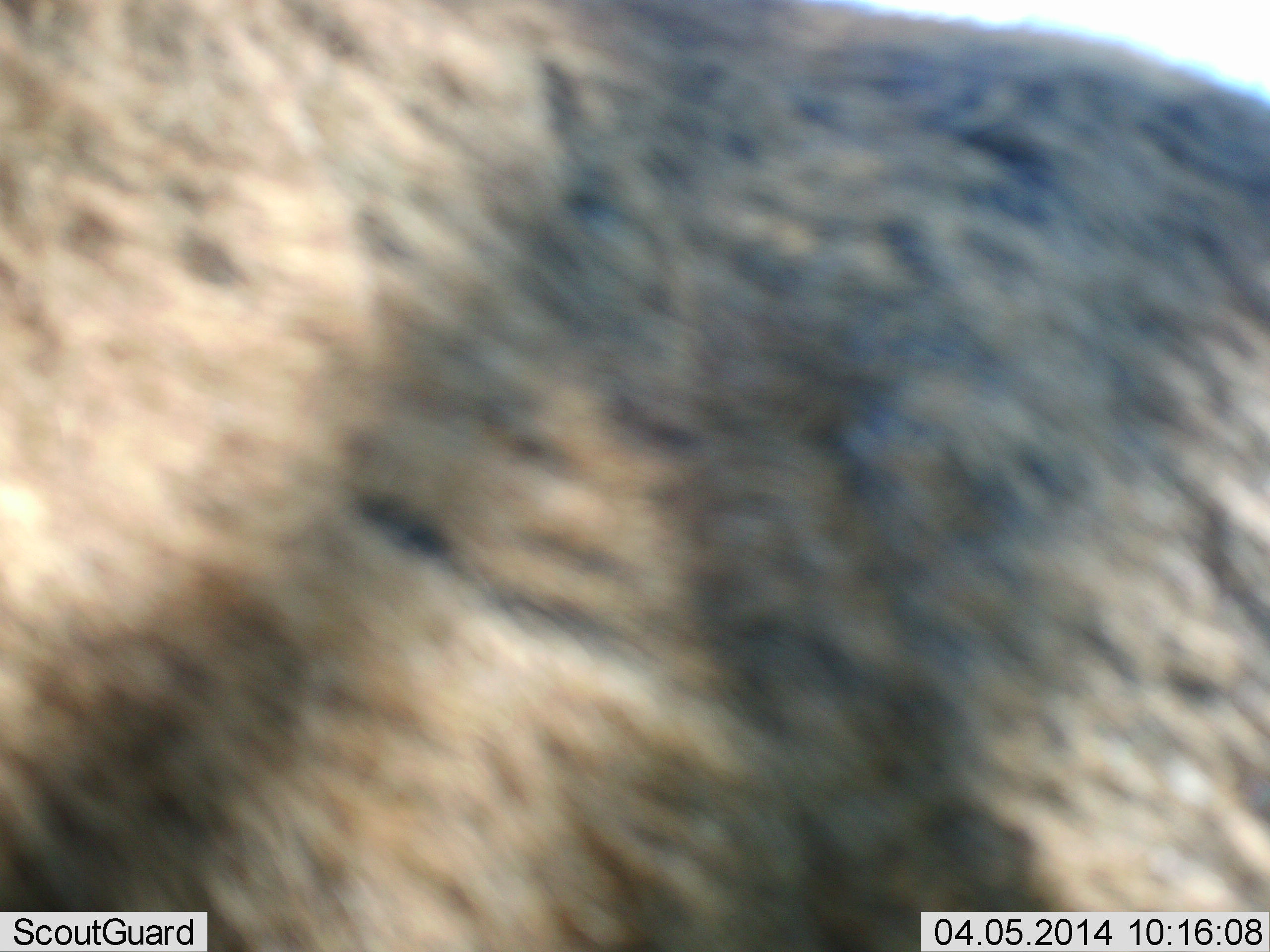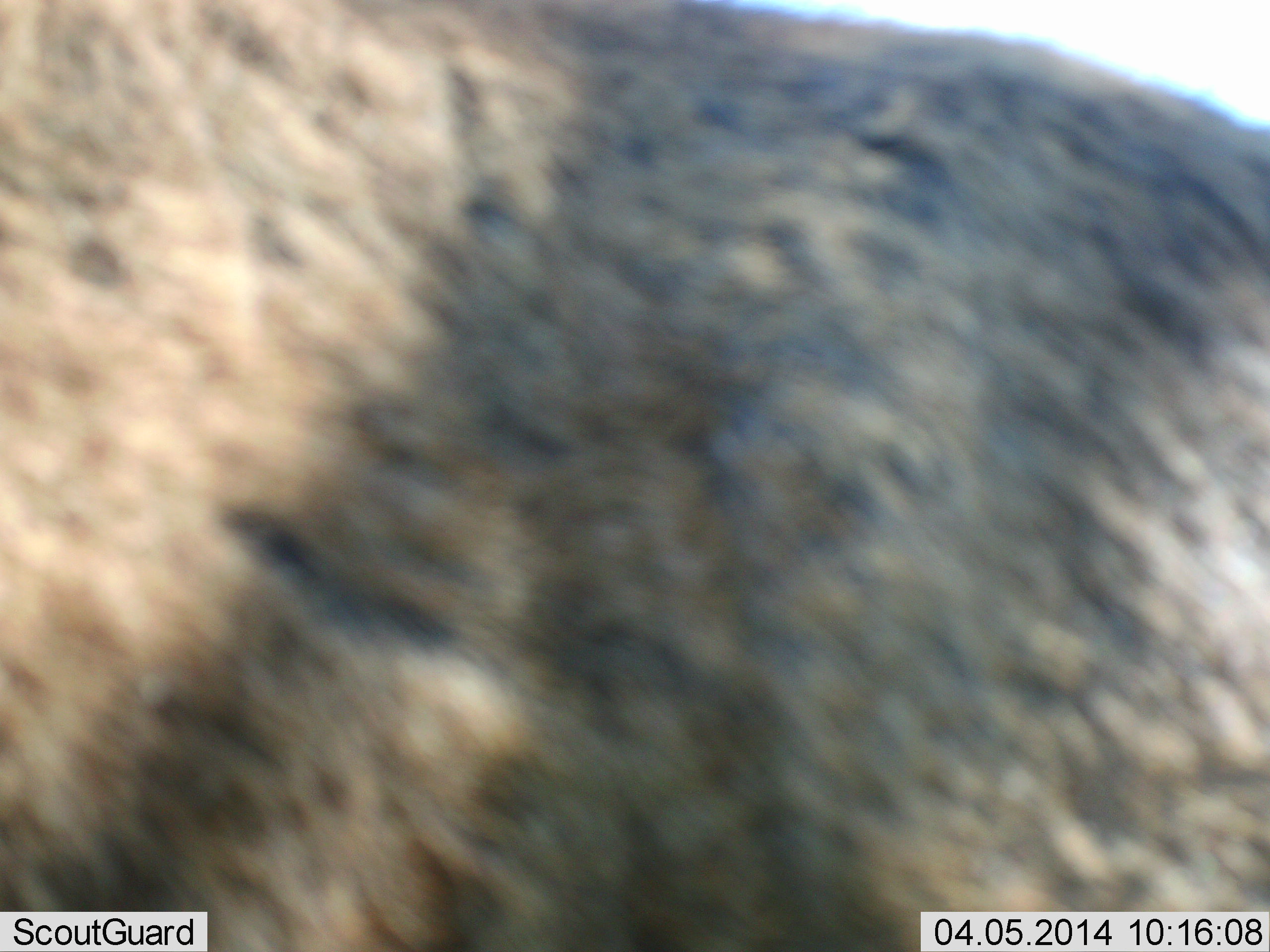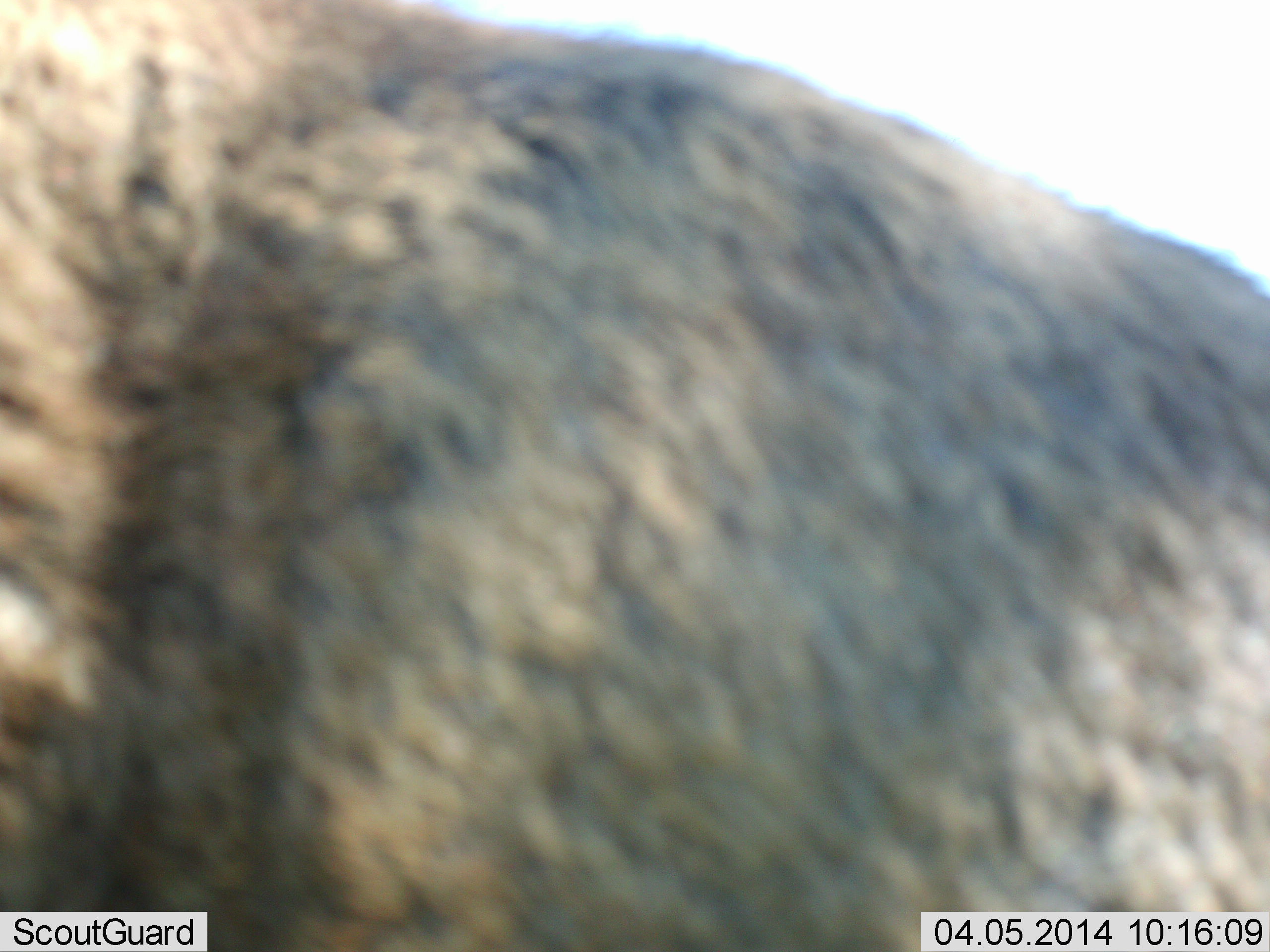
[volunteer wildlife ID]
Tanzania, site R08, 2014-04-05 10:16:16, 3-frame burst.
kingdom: Animalia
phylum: Chordata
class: Mammalia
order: Artiodactyla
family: Bovidae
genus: Connochaetes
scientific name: Connochaetes taurinus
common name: blue wildebeest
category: wildebeest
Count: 1.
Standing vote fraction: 67%.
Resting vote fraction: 0%.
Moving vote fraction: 22%.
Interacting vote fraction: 11%.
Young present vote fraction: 0%.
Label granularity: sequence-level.